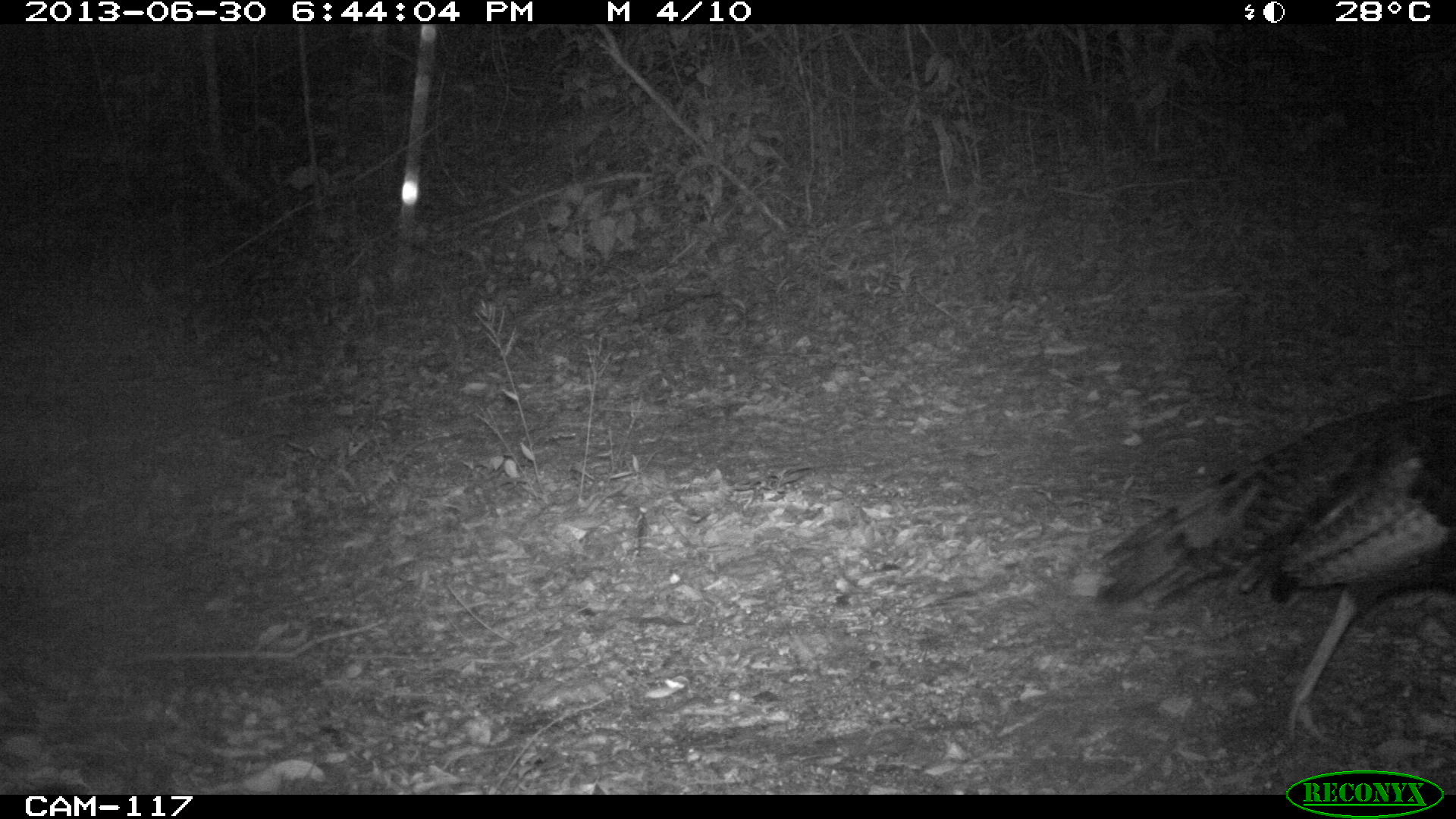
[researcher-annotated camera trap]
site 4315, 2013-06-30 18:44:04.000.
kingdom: Animalia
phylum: Chordata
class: Aves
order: Galliformes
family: Phasianidae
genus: Meleagris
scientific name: Meleagris ocellata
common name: ocellated turkey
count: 1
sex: female